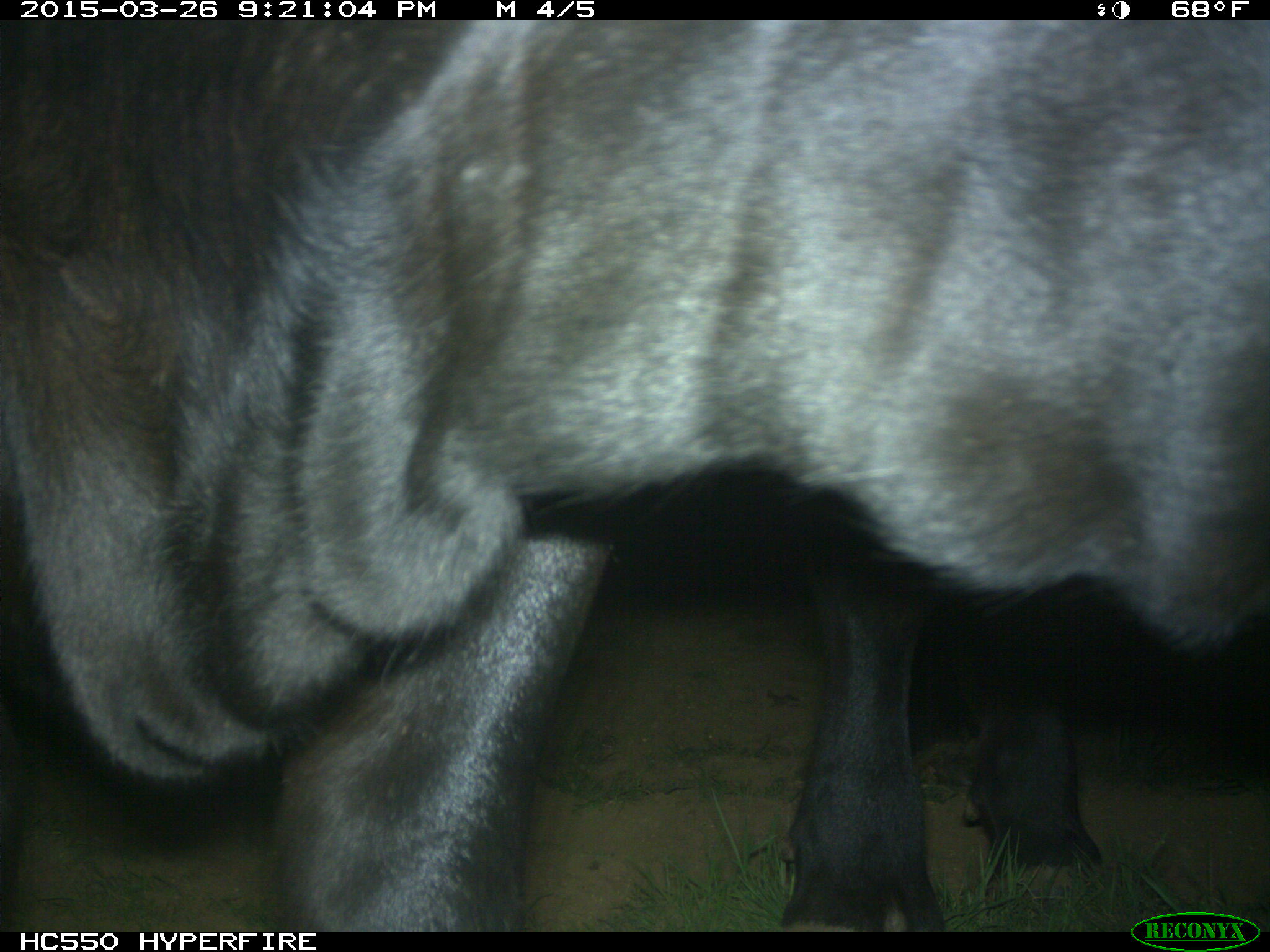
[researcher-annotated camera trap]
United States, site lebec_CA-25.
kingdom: Animalia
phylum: Chordata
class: Mammalia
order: Artiodactyla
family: Bovidae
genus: Bos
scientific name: Bos taurus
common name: domestic cow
Bos taurus (domestic cow).